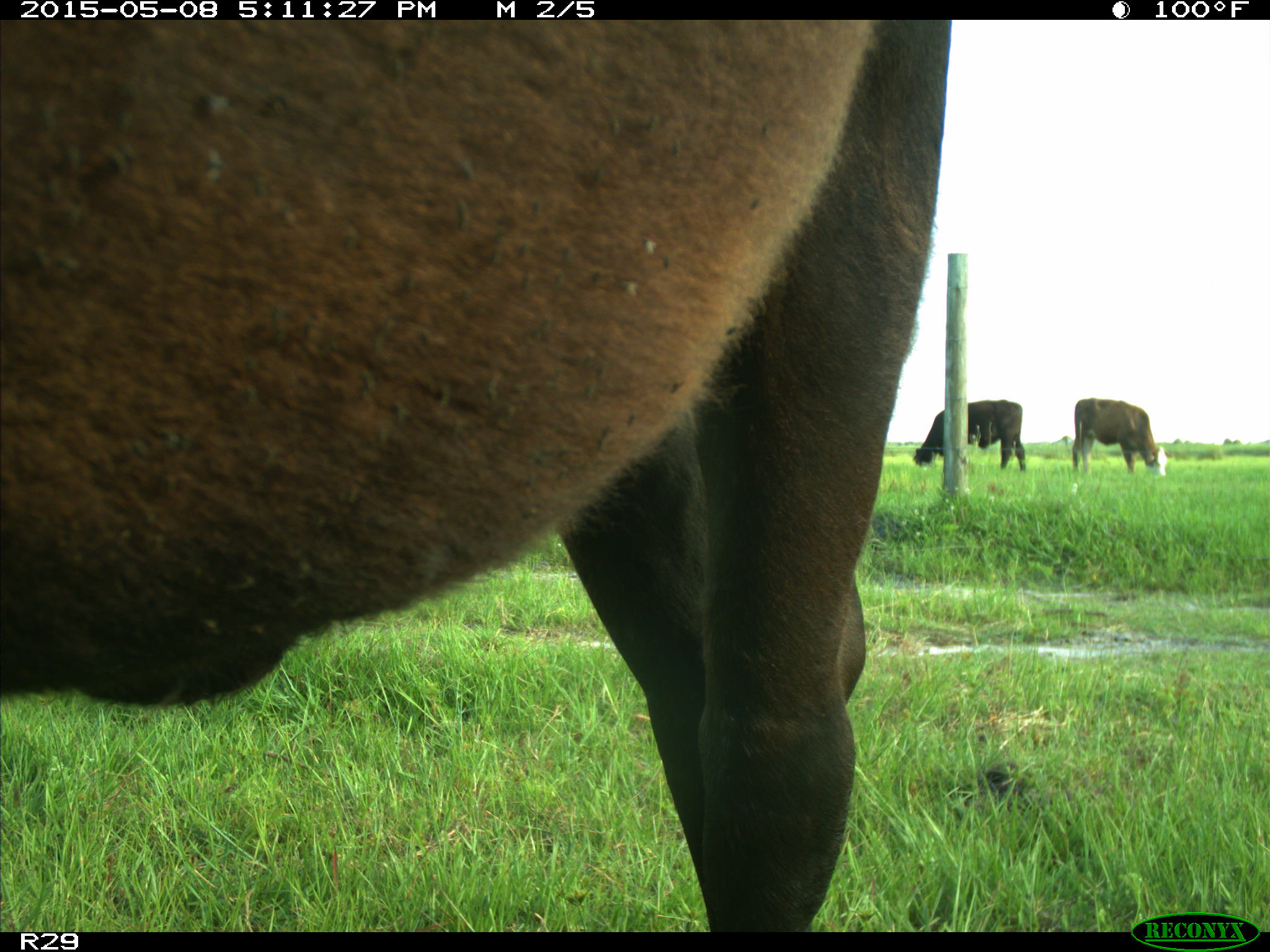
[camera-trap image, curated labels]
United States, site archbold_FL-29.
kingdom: Animalia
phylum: Chordata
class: Mammalia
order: Artiodactyla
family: Bovidae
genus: Bos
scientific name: Bos taurus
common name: domestic cow